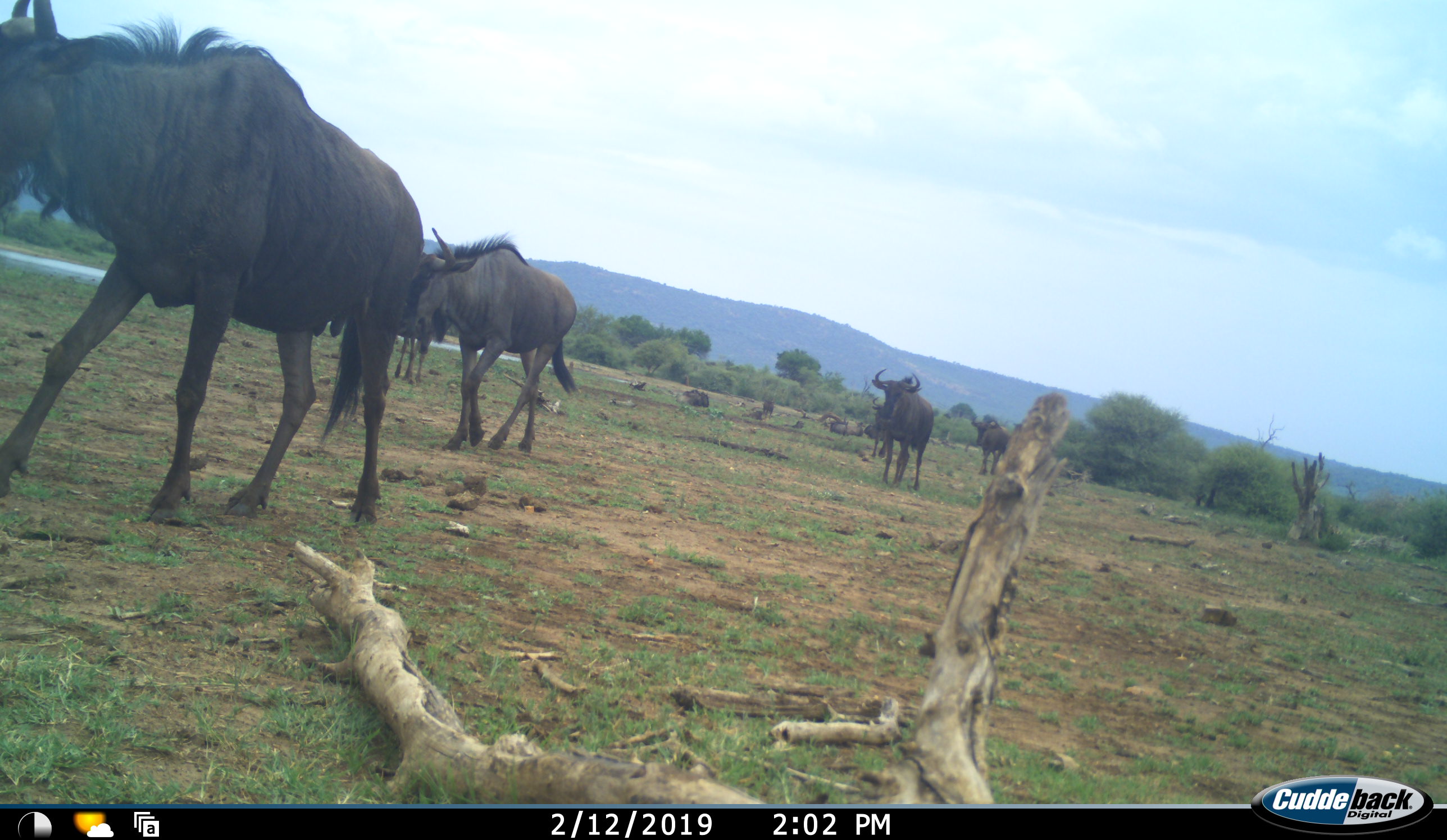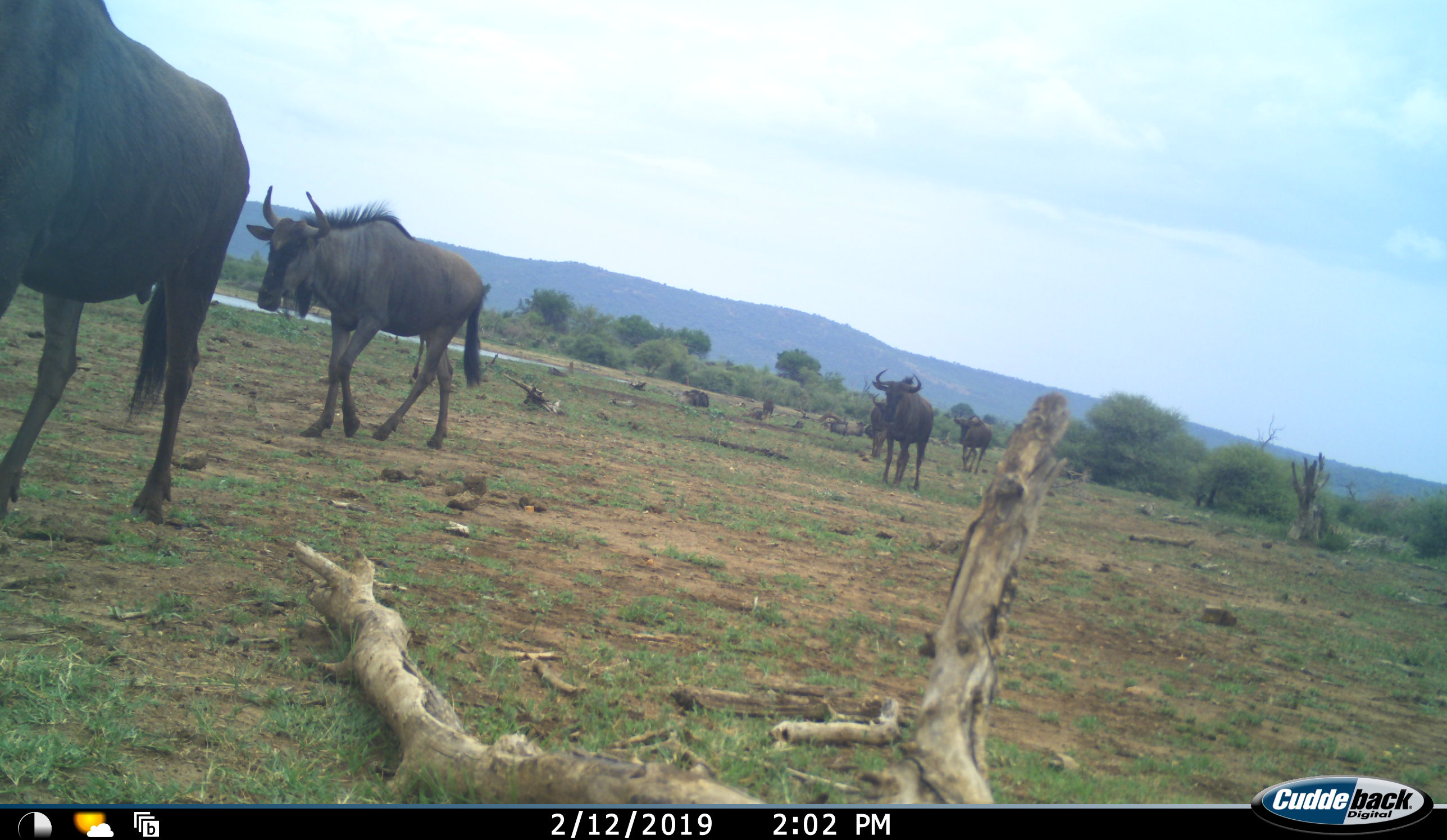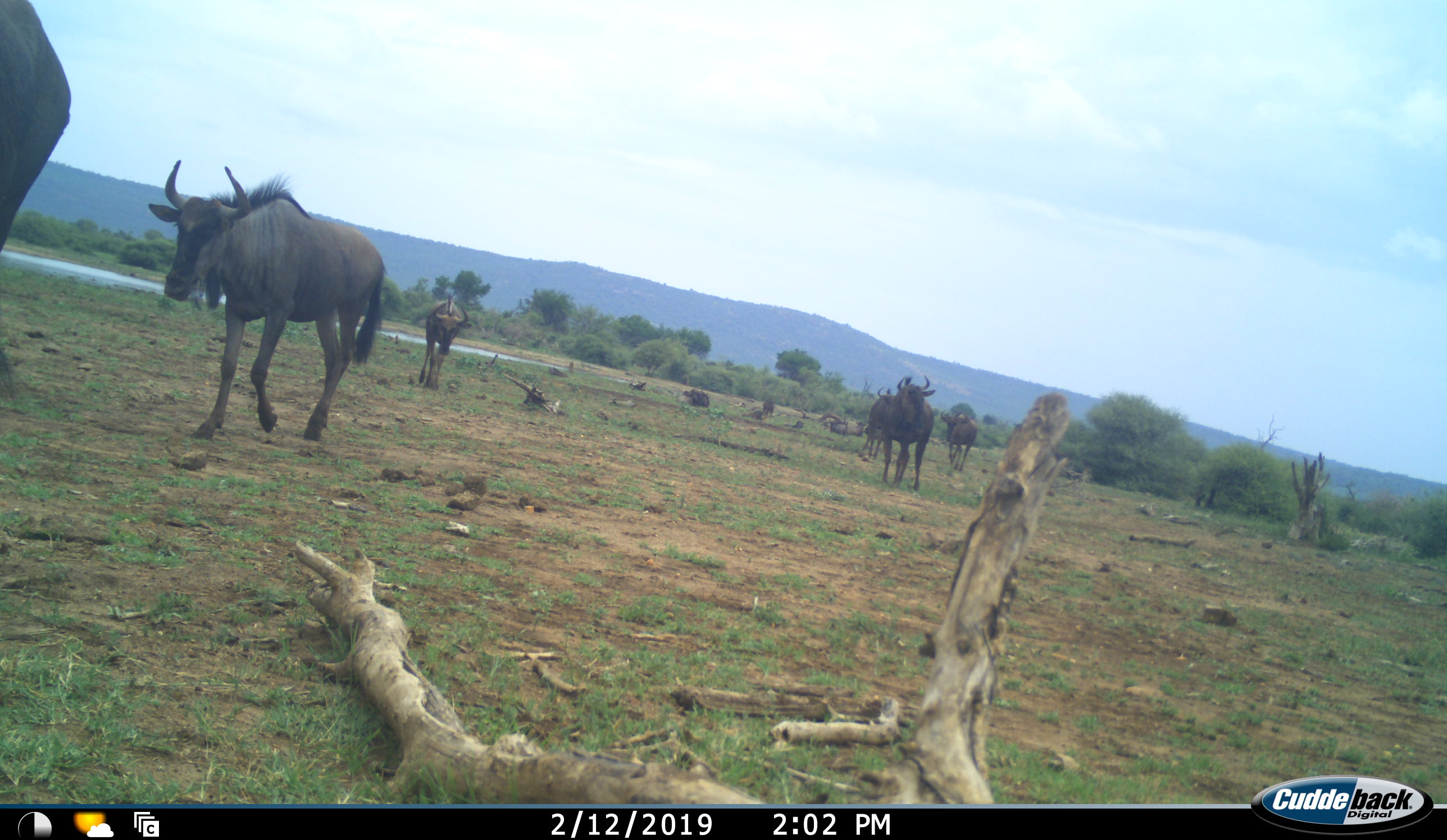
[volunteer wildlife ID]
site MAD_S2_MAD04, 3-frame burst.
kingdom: Animalia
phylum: Chordata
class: Mammalia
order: Artiodactyla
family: Bovidae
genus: Connochaetes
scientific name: Connochaetes taurinus taurinus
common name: blue wildebeest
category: wildebeestblue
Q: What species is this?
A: Wildebeestblue (blue wildebeest) (Connochaetes taurinus taurinus).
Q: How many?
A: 5.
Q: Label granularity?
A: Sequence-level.